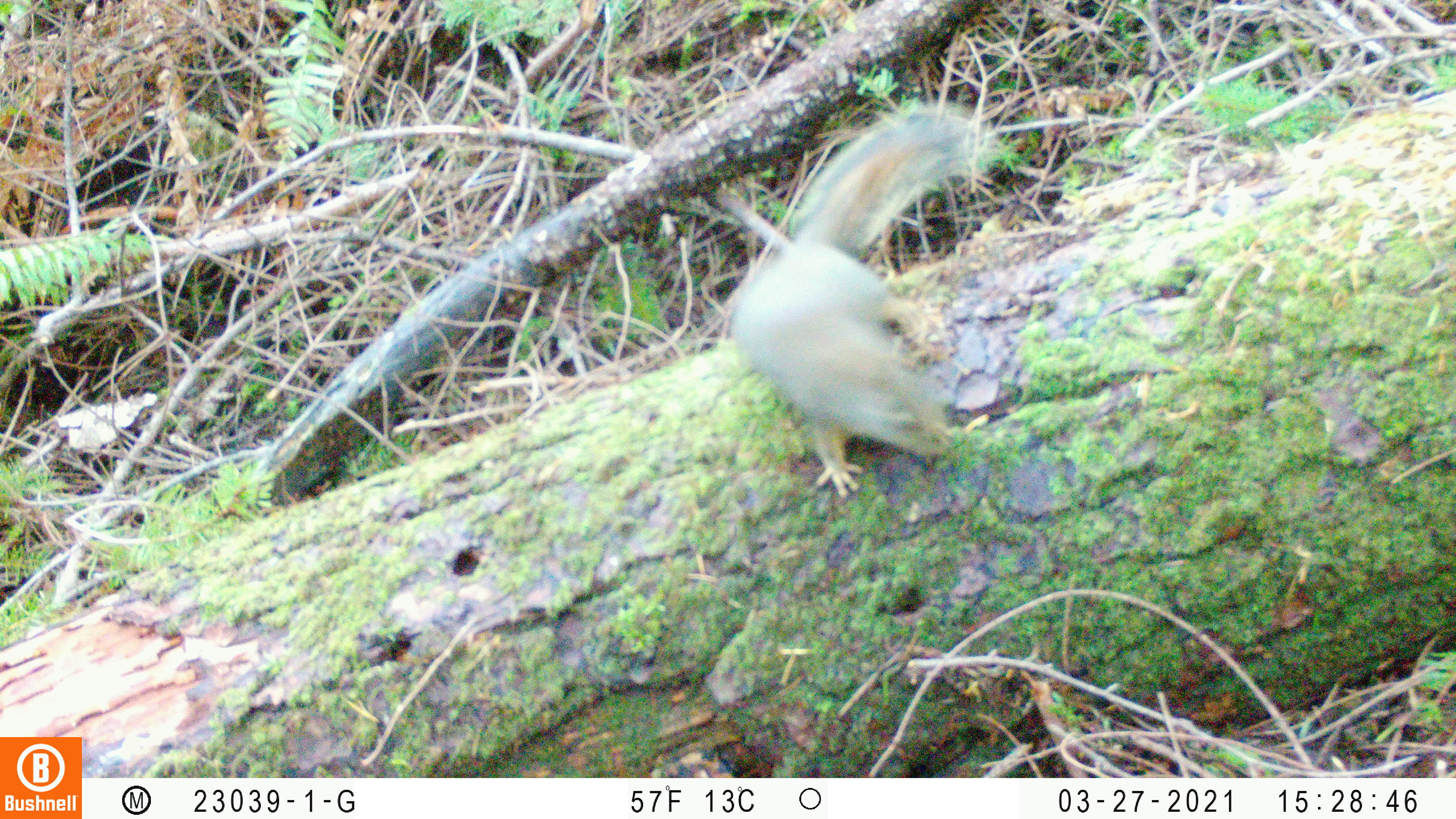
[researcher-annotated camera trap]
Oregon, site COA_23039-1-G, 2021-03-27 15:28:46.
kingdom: Animalia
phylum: Chordata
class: Mammalia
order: Rodentia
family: Sciuridae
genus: Tamiasciurus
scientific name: Tamiasciurus douglasii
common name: douglas squirrel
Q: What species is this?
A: Douglas squirrel (Tamiasciurus douglasii).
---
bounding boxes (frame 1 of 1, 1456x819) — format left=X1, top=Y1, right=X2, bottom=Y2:
douglas squirrel: left=694, top=93, right=1051, bottom=529